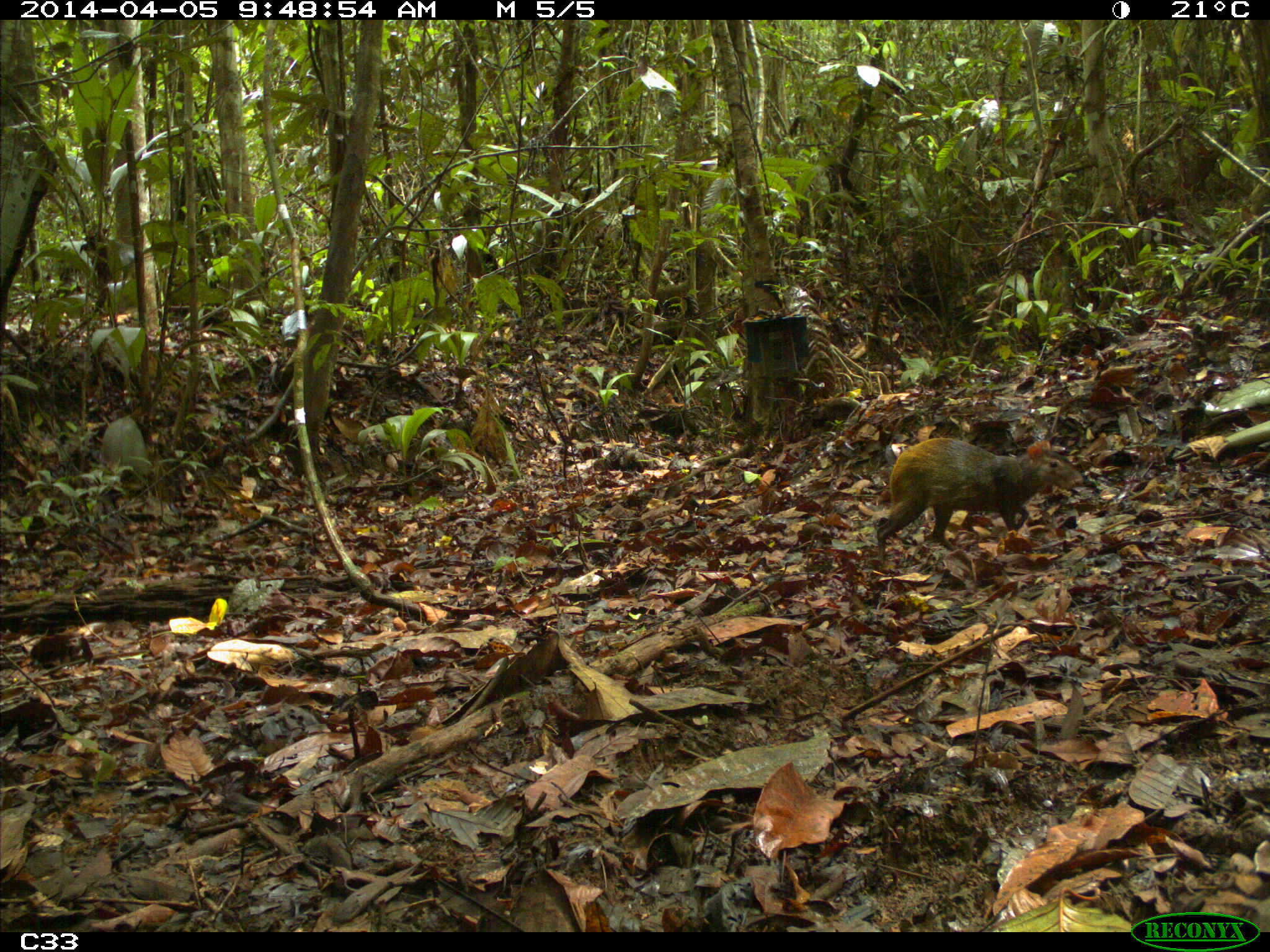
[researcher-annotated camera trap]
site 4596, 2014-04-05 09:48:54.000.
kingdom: Animalia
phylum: Chordata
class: Mammalia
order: Rodentia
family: Dasyproctidae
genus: Dasyprocta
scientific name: Dasyprocta leporina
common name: red-rumped agouti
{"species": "Dasyprocta leporina (red-rumped agouti)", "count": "1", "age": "adult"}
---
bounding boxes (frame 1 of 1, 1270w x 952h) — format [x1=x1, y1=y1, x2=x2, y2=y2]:
dasyprocta leporina: [x1=875, y1=437, x2=1084, y2=559]